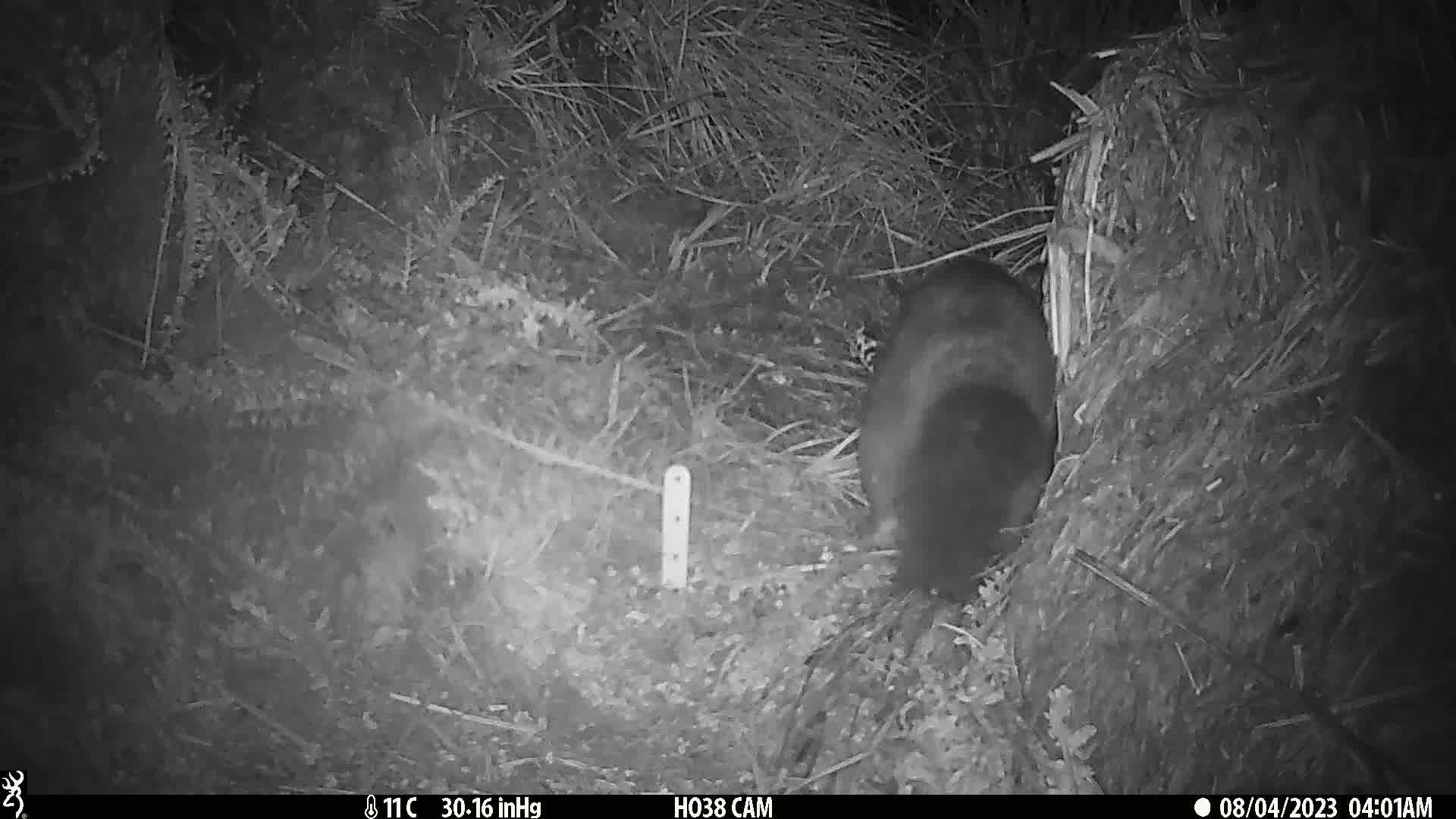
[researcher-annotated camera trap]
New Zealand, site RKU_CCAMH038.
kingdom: Animalia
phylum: Chordata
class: Mammalia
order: Diprotodontia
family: Phalangeridae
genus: Trichosurus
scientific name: Trichosurus vulpecula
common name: common brushtail possum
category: possum